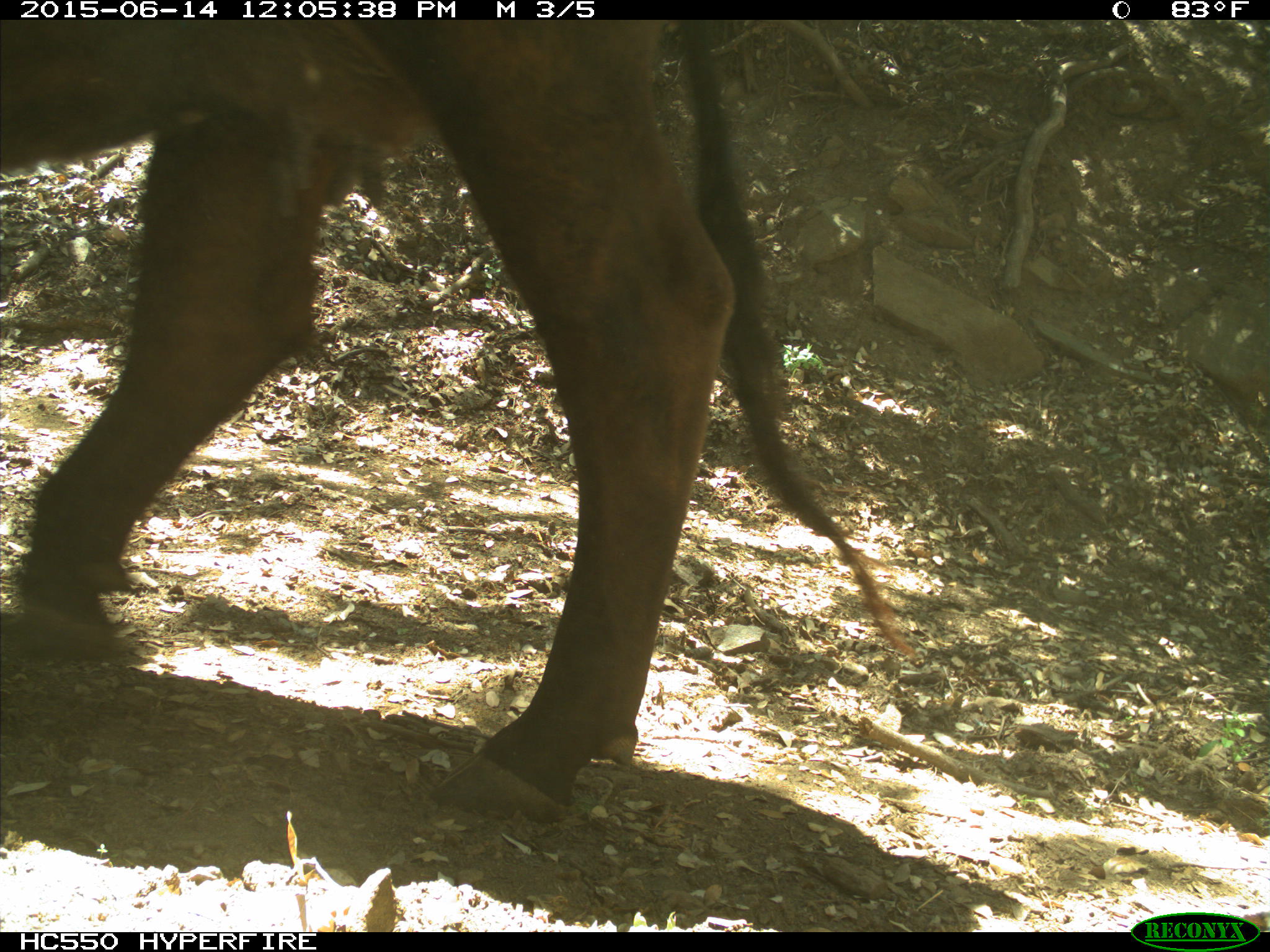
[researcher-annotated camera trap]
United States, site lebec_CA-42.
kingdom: Animalia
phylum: Chordata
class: Mammalia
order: Artiodactyla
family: Bovidae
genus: Bos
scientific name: Bos taurus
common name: domestic cow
Bos taurus (domestic cow).